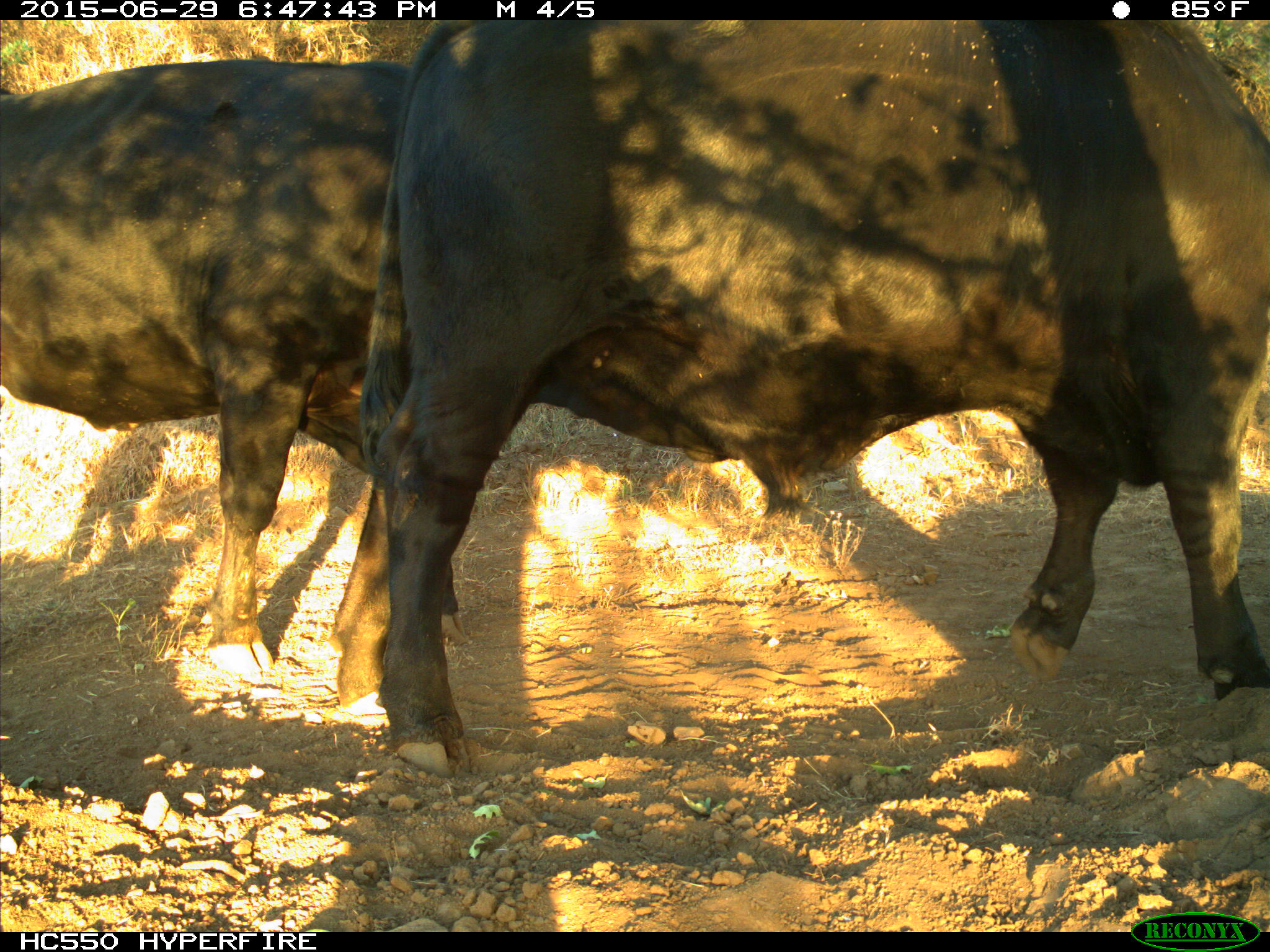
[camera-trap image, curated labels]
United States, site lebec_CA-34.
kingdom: Animalia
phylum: Chordata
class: Mammalia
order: Artiodactyla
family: Bovidae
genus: Bos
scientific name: Bos taurus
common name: domestic cow